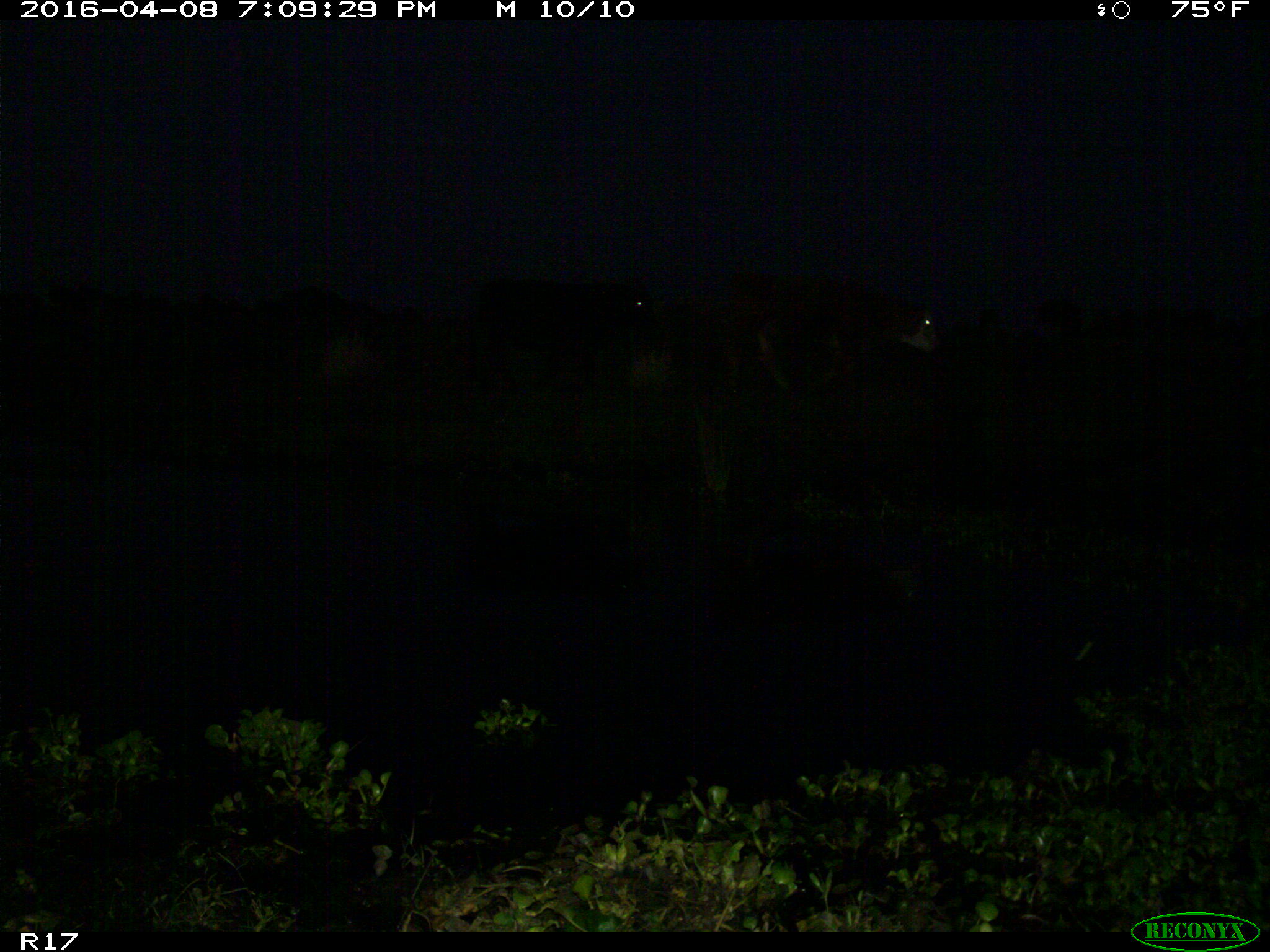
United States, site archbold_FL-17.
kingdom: Animalia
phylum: Chordata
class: Mammalia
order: Artiodactyla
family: Bovidae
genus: Bos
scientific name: Bos taurus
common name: domestic cow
Bos taurus (domestic cow).